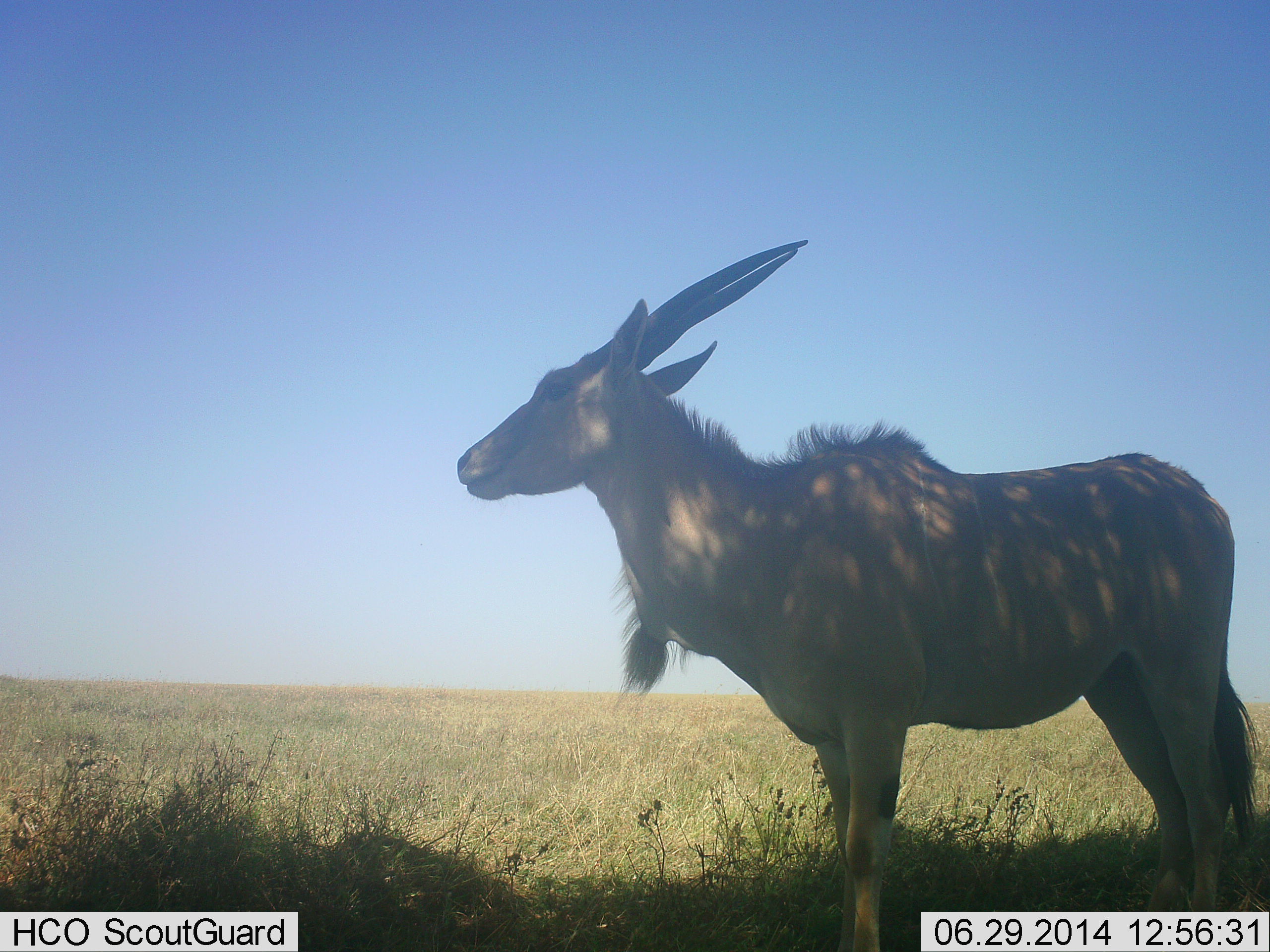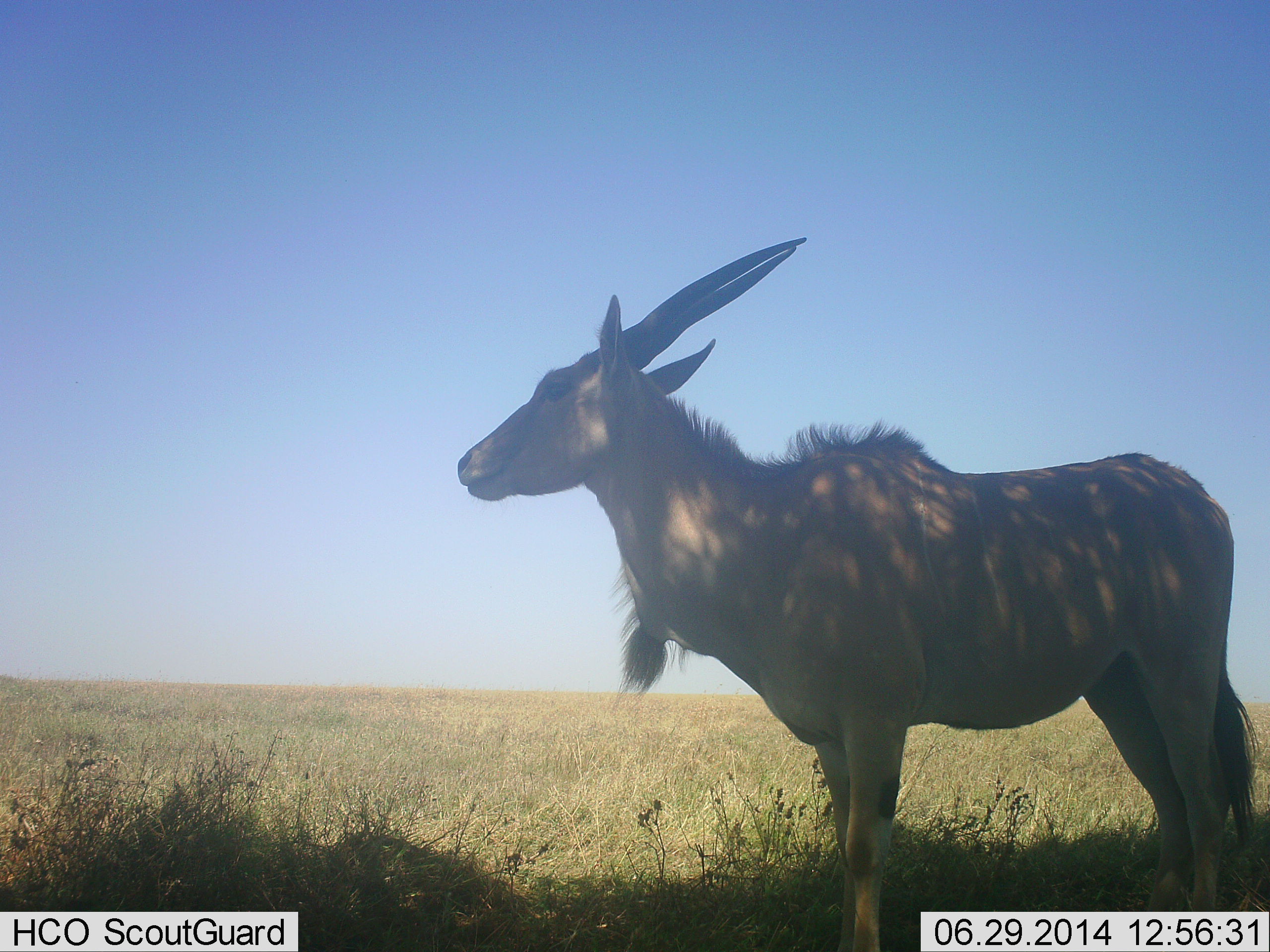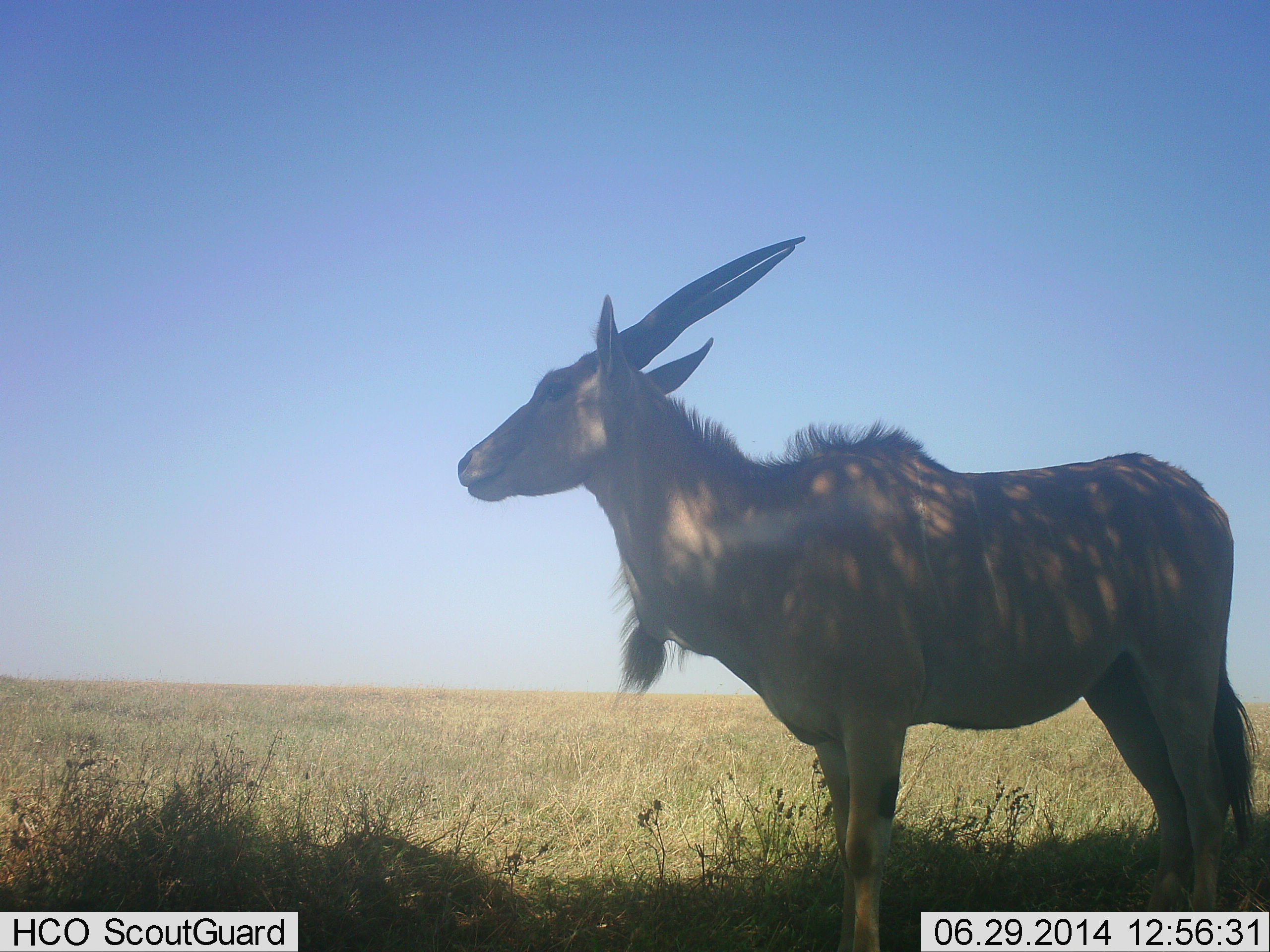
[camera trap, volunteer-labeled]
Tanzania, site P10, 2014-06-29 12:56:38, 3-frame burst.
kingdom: Animalia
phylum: Chordata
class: Mammalia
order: Artiodactyla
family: Bovidae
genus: Tragelaphus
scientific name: Tragelaphus oryx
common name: eland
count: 1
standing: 100%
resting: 0%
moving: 0%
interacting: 0%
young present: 0%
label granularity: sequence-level